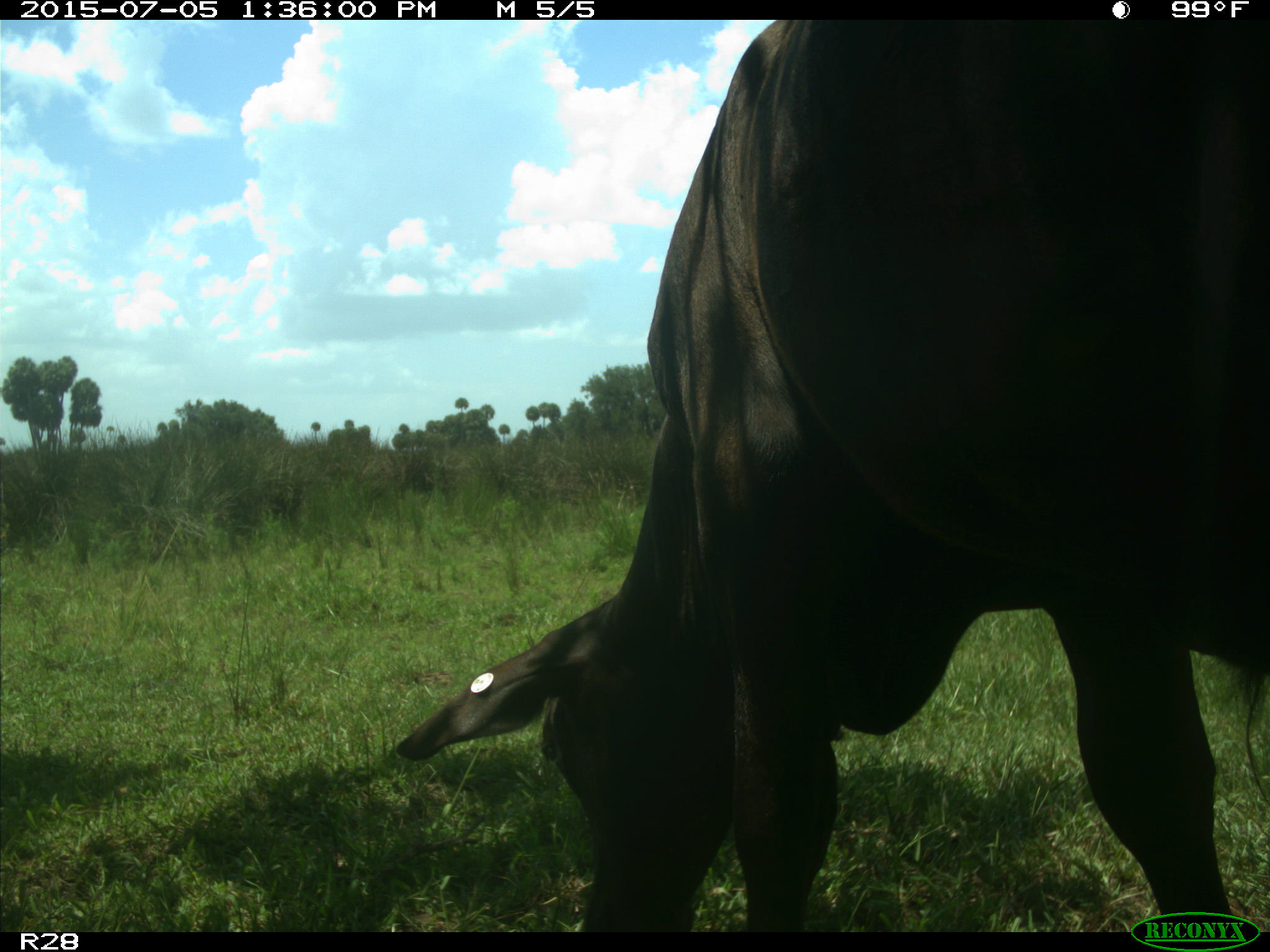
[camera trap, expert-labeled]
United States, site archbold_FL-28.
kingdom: Animalia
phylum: Chordata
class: Mammalia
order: Artiodactyla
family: Bovidae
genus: Bos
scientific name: Bos taurus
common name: domestic cow